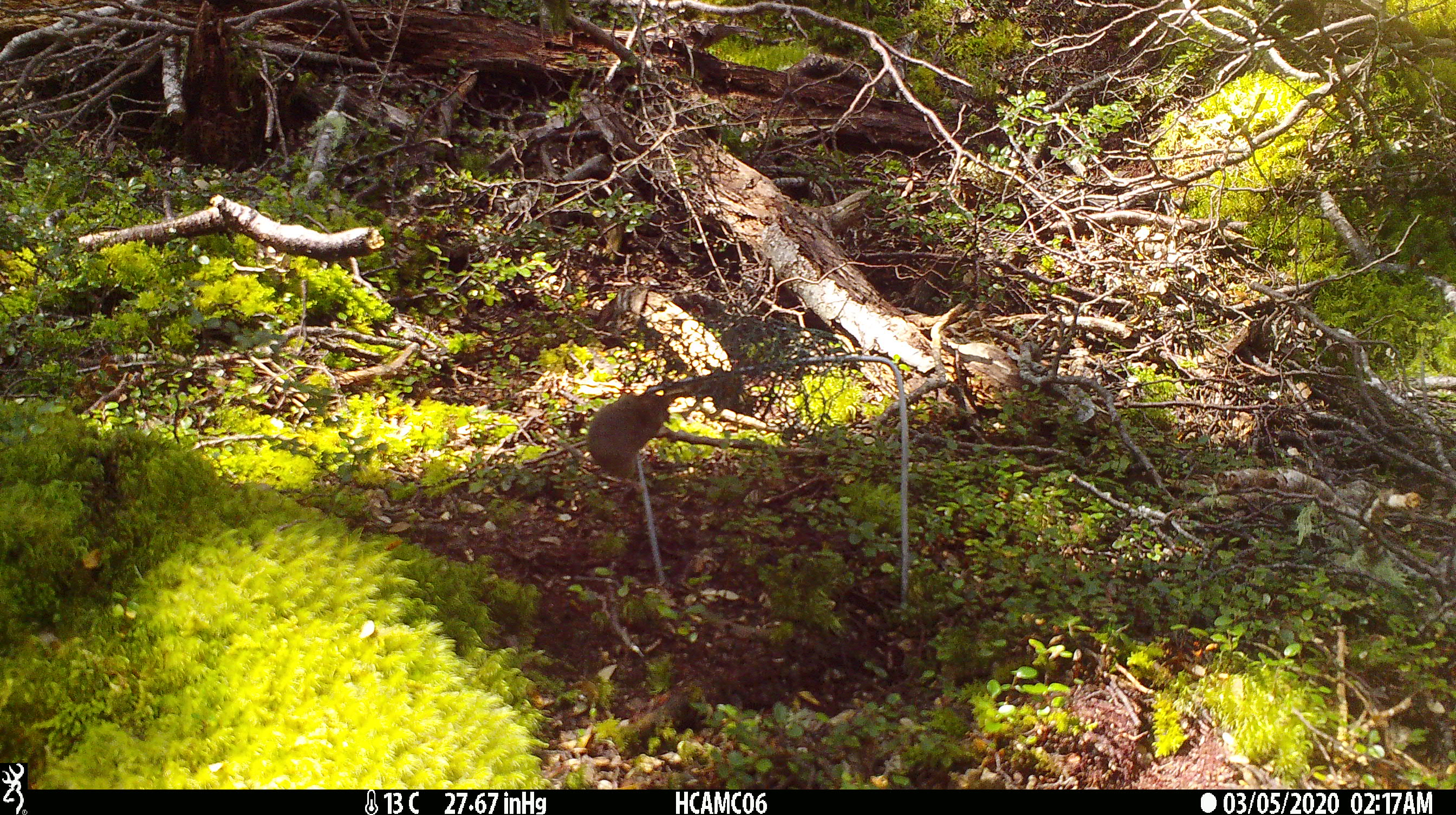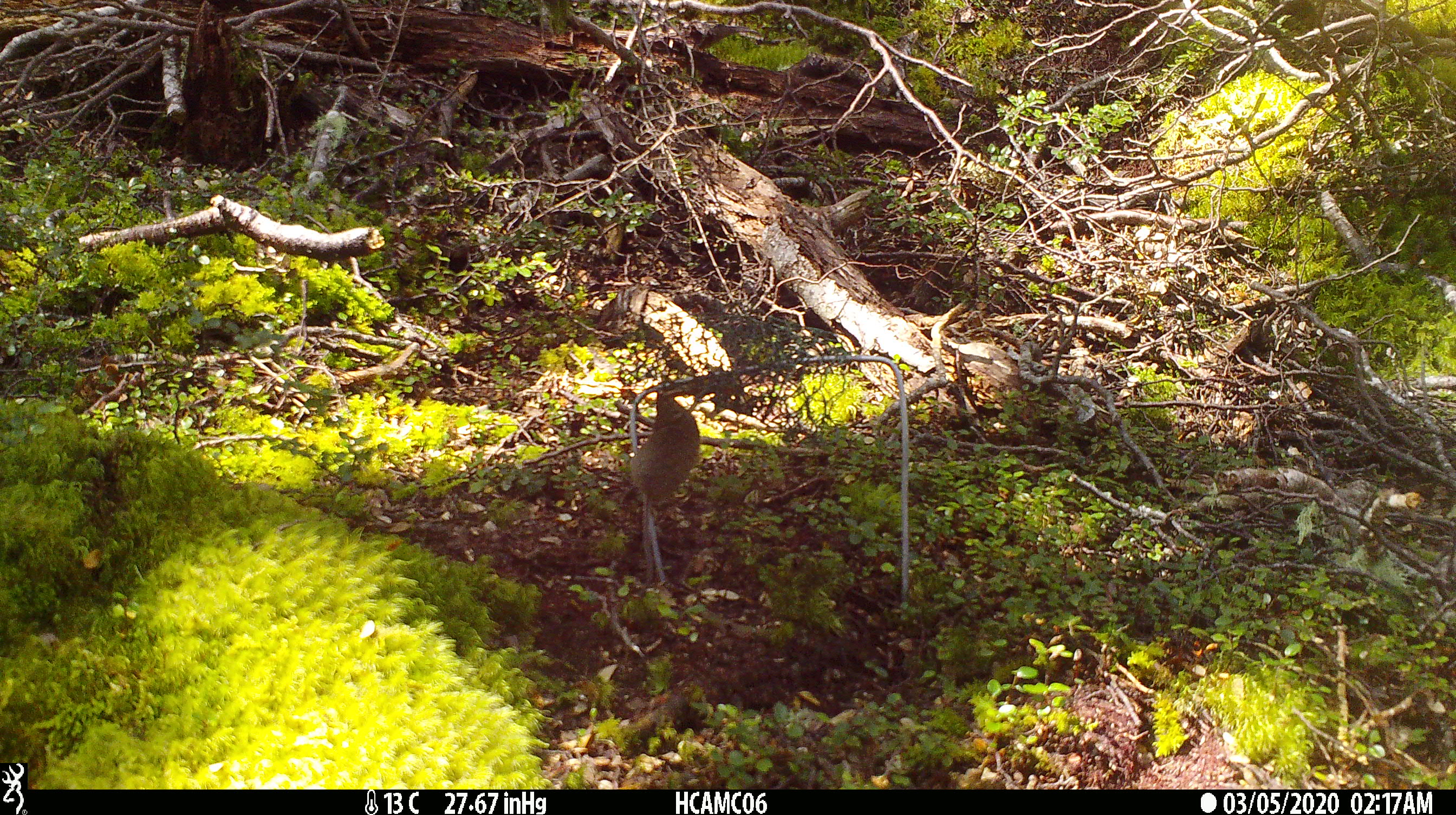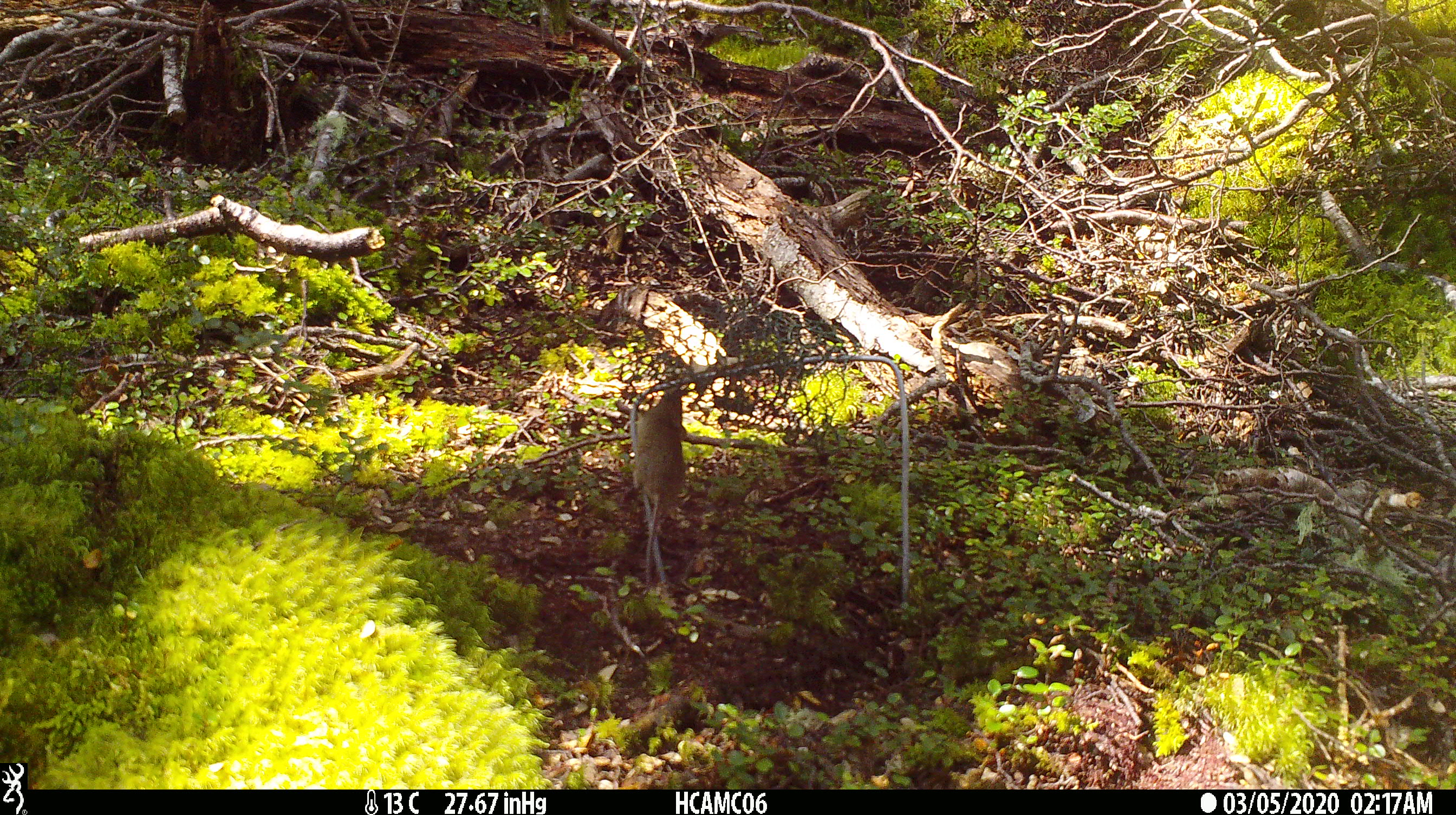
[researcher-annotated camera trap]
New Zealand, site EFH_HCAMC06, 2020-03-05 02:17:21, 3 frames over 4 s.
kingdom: Animalia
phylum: Chordata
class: Mammalia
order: Rodentia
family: Muridae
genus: Mus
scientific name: Mus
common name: mouse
Mouse (Mus).